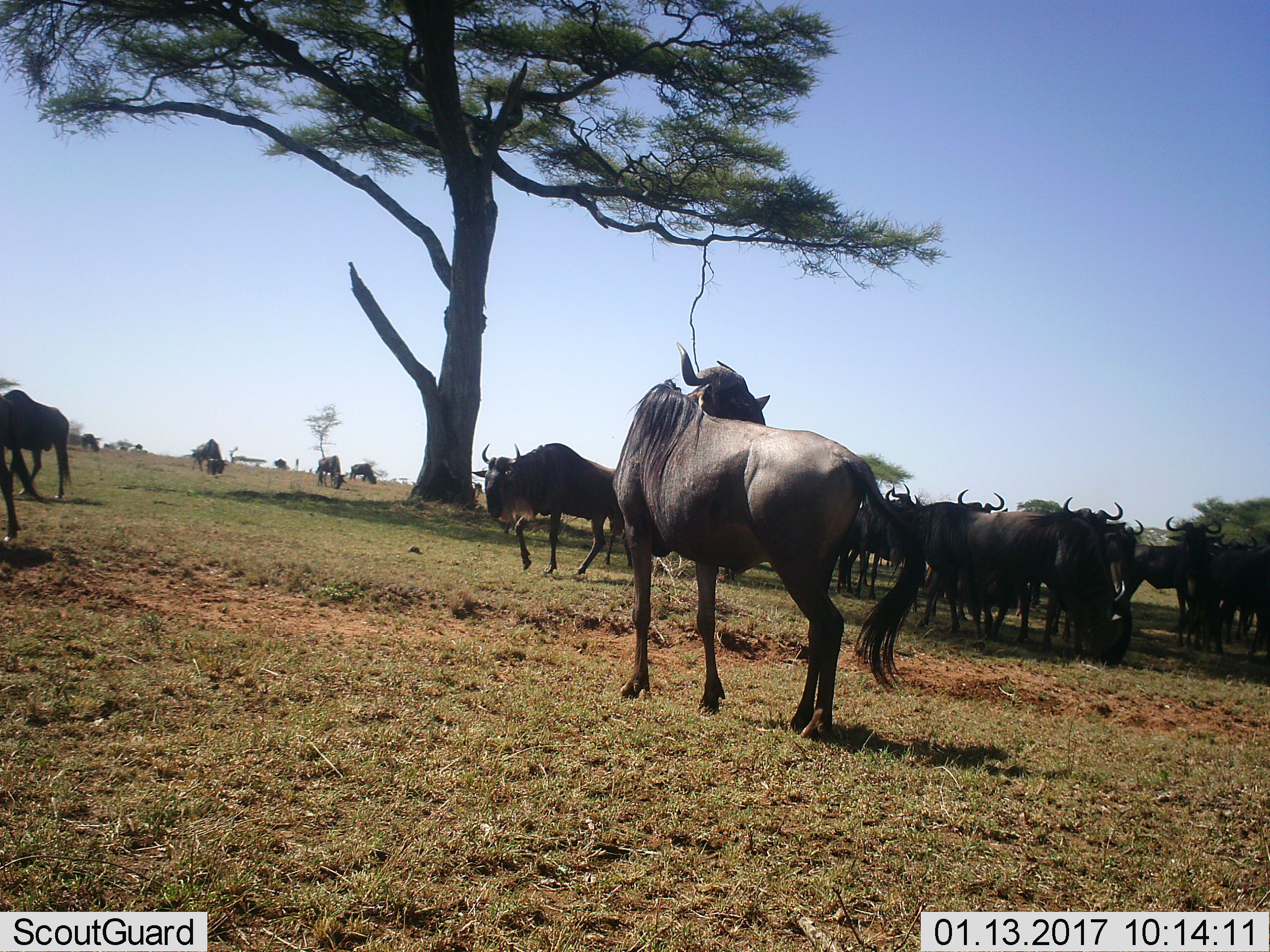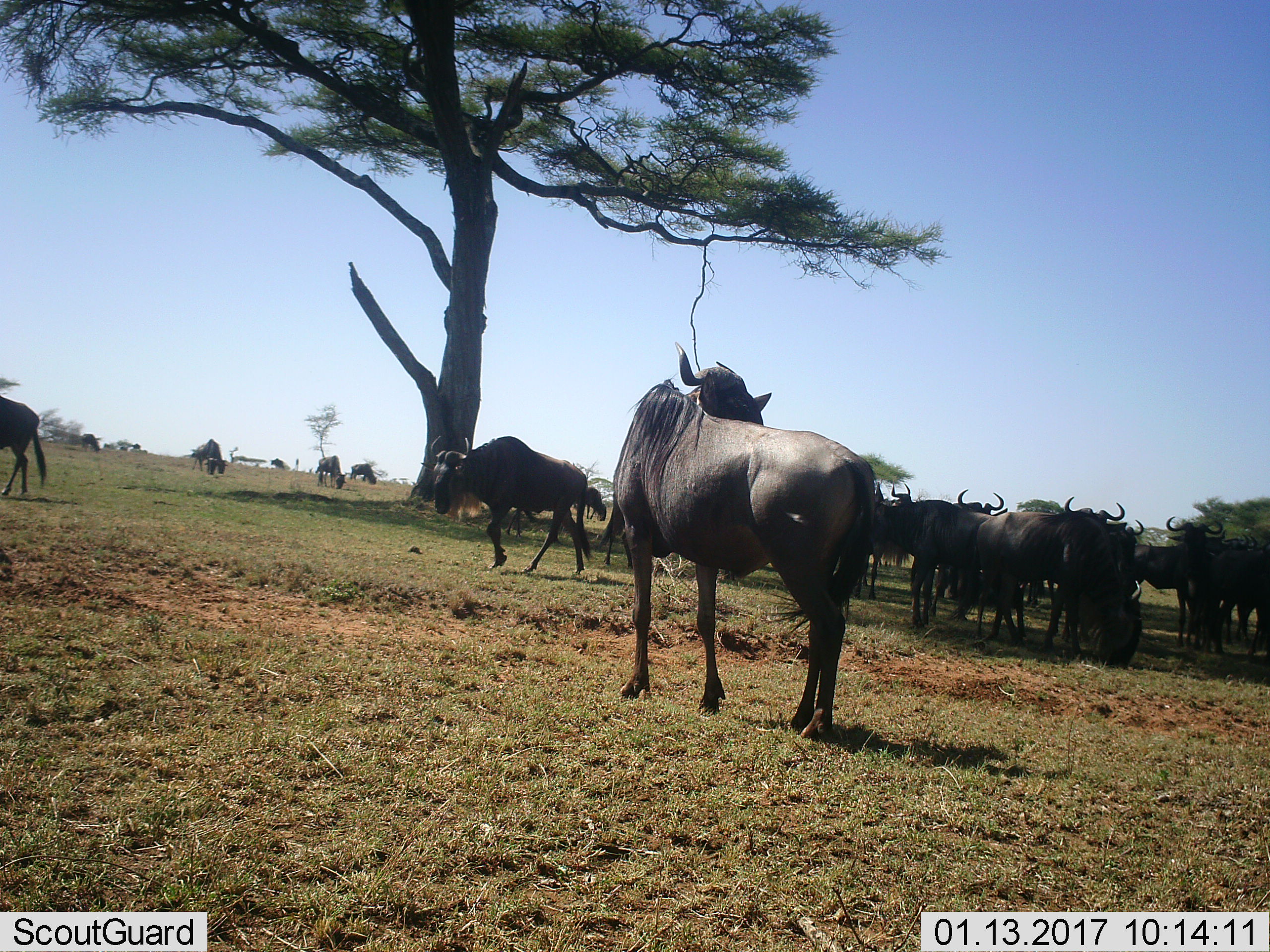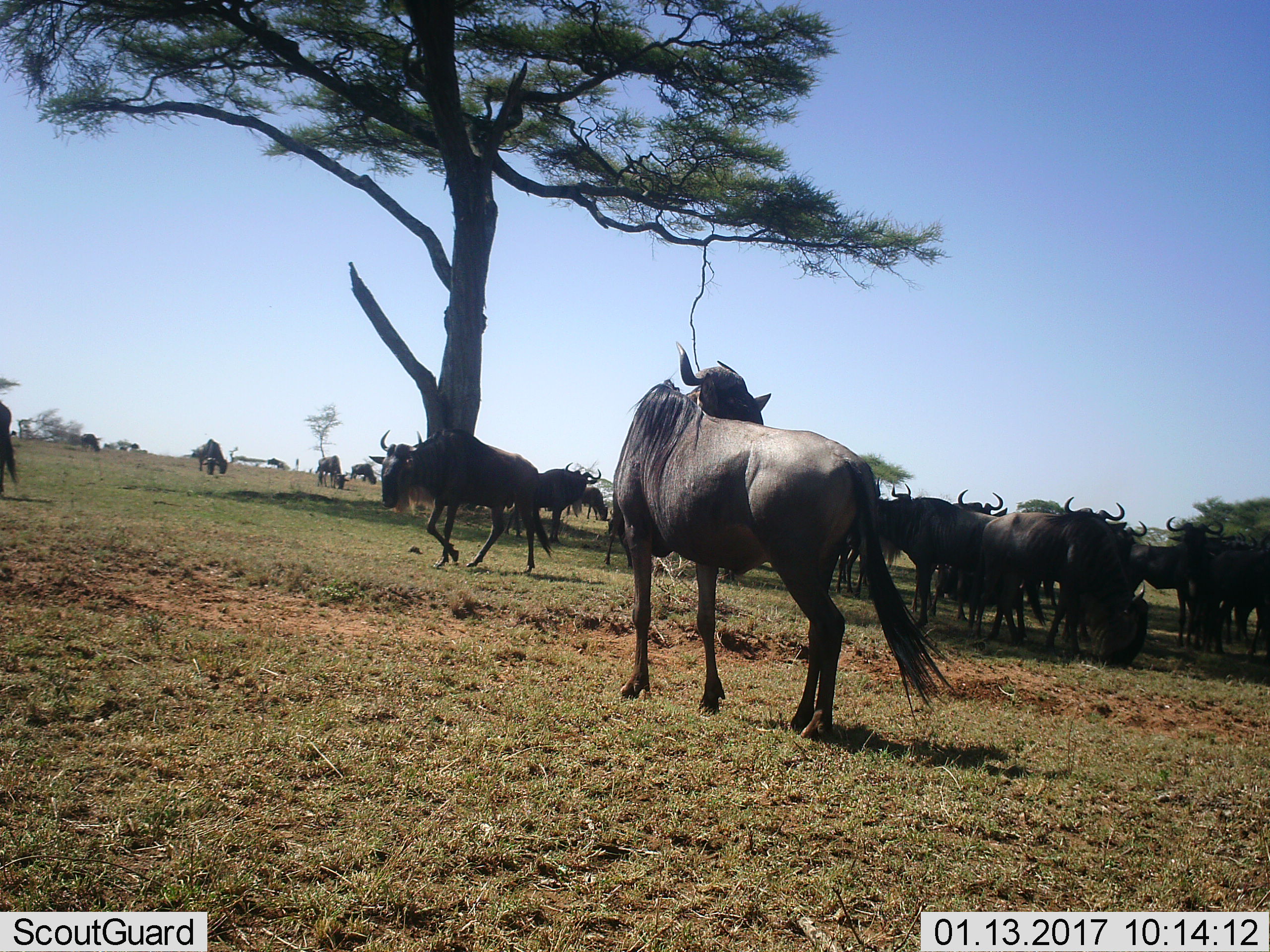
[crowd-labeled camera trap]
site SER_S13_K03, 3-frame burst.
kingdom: Animalia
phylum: Chordata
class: Mammalia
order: Artiodactyla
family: Bovidae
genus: Connochaetes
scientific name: Connochaetes taurinus taurinus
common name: blue wildebeest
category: wildebeestblue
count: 11-50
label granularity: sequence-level